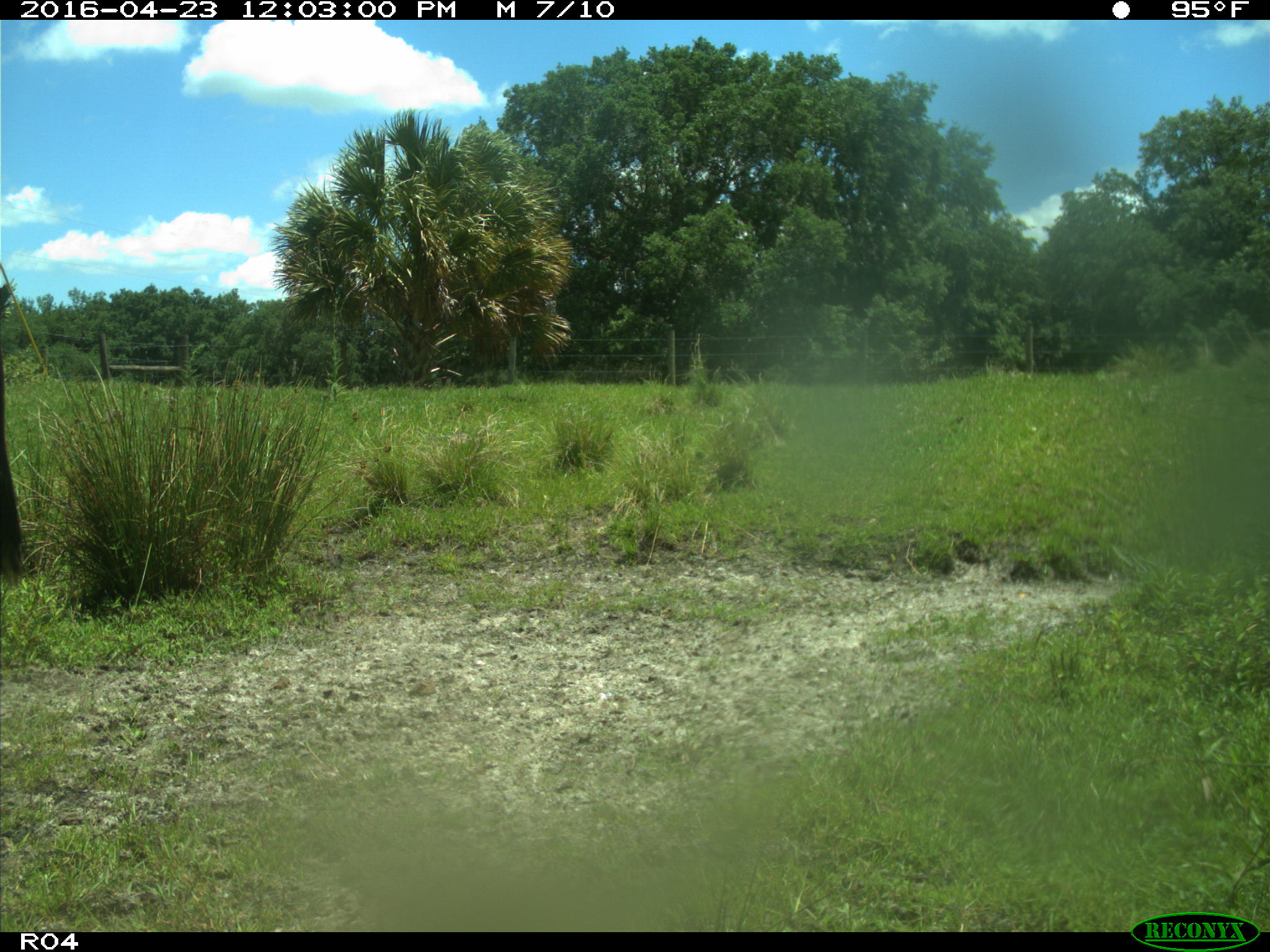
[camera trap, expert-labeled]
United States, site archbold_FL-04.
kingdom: Animalia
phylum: Chordata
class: Mammalia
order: Artiodactyla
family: Bovidae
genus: Bos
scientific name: Bos taurus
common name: domestic cow